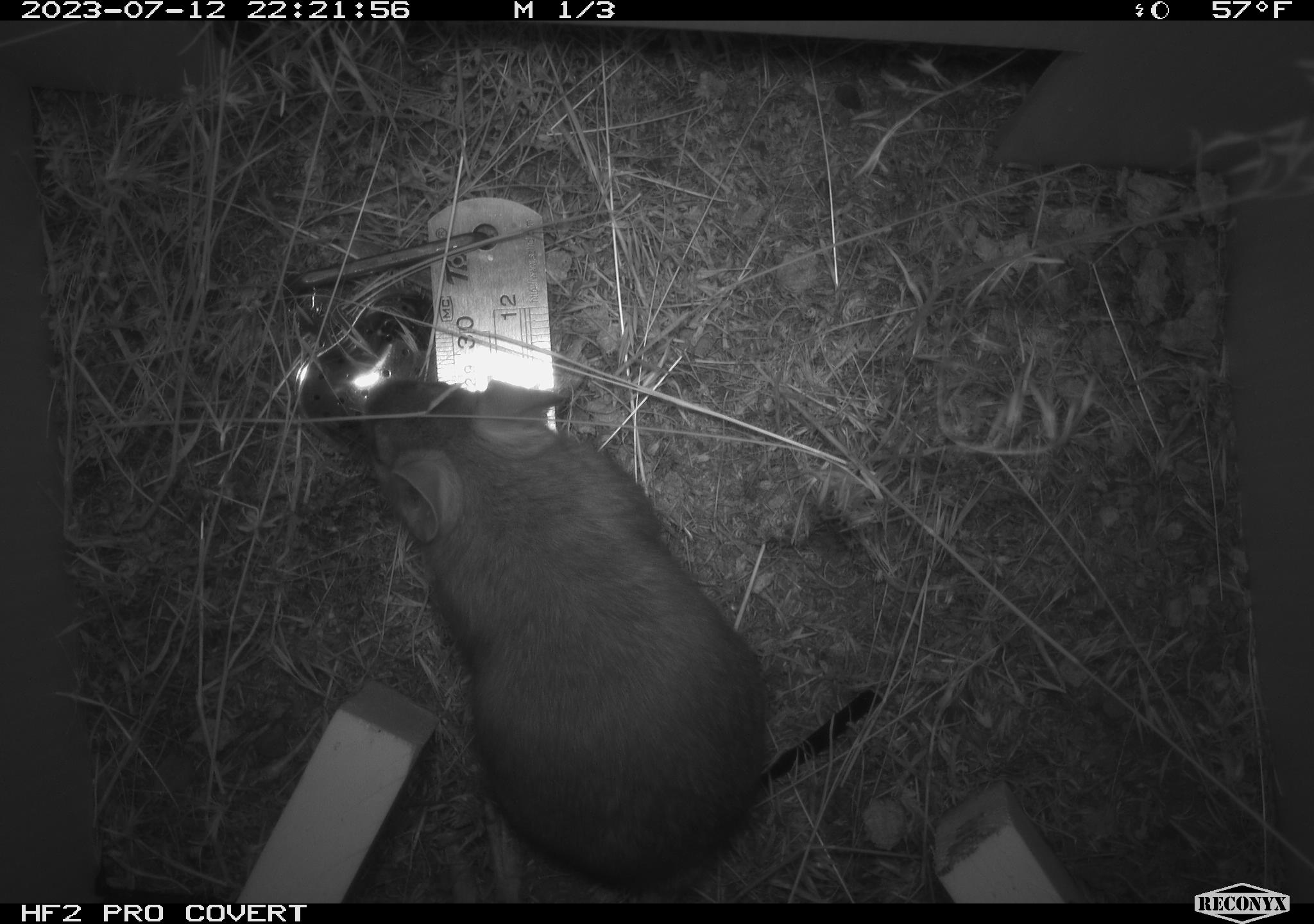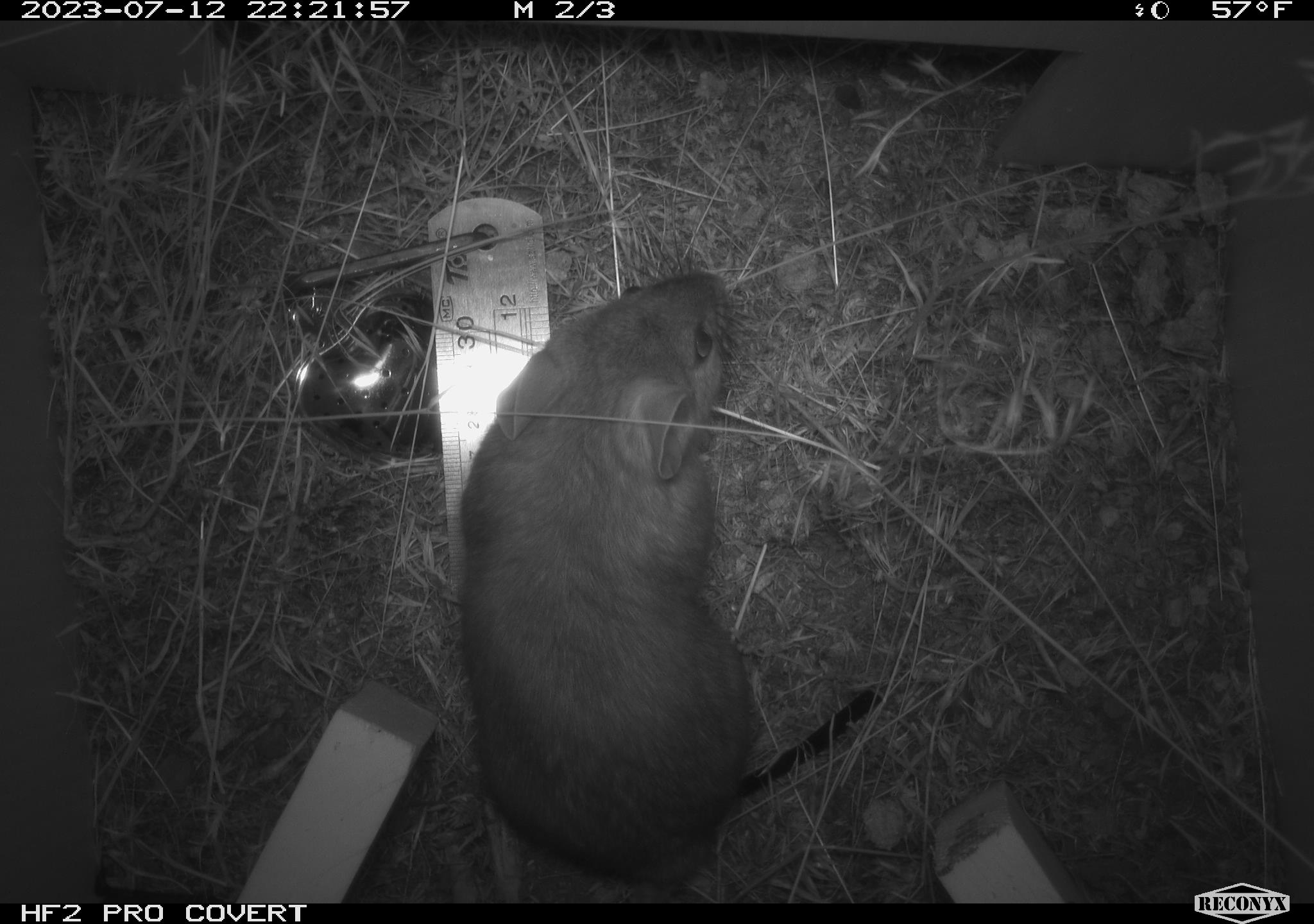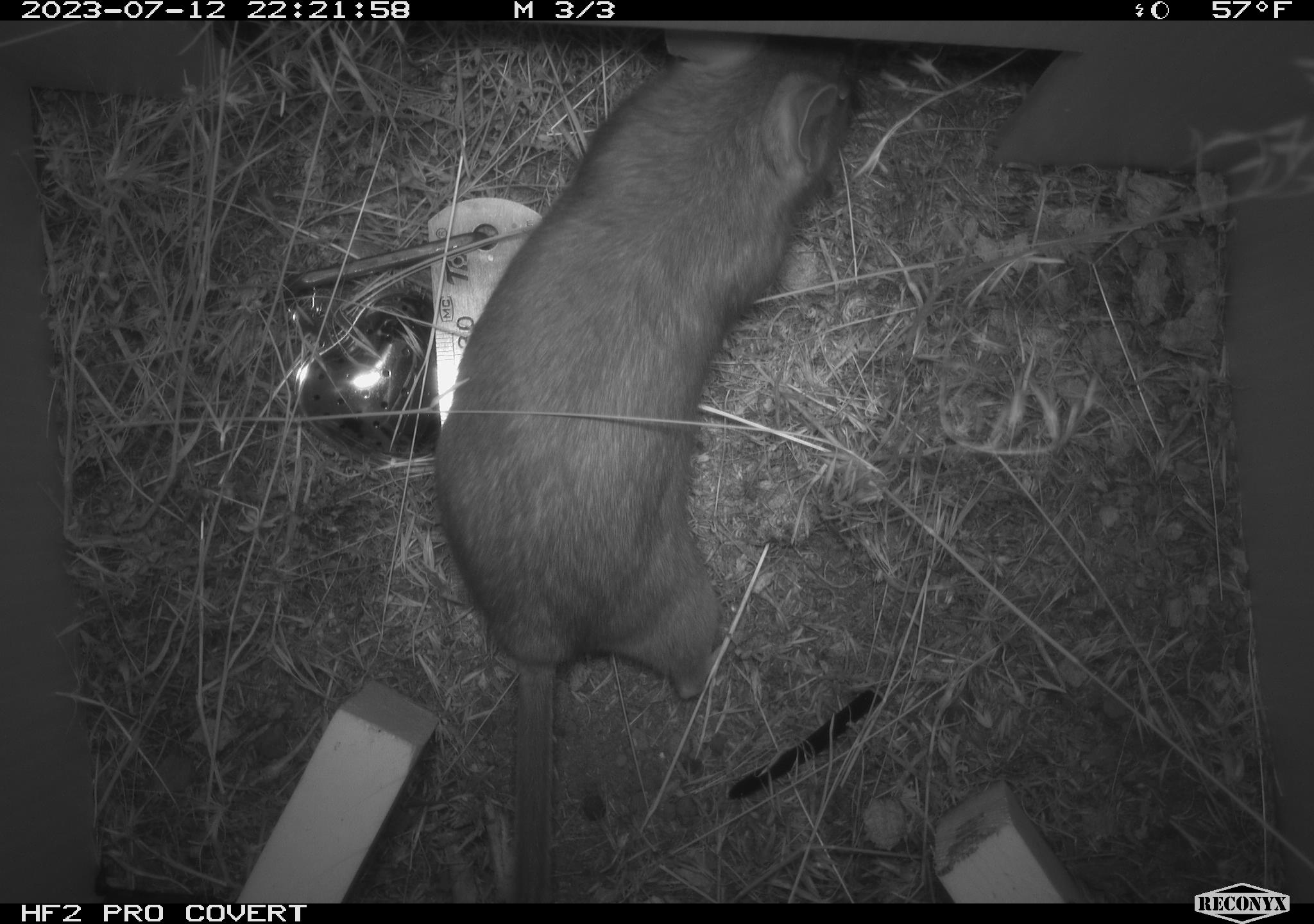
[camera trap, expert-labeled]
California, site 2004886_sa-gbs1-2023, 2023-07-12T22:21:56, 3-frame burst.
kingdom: Animalia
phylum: Chordata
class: Mammalia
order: Rodentia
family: Cricetidae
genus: Neotoma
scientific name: Neotoma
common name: pack rat or woodrat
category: neotoma species